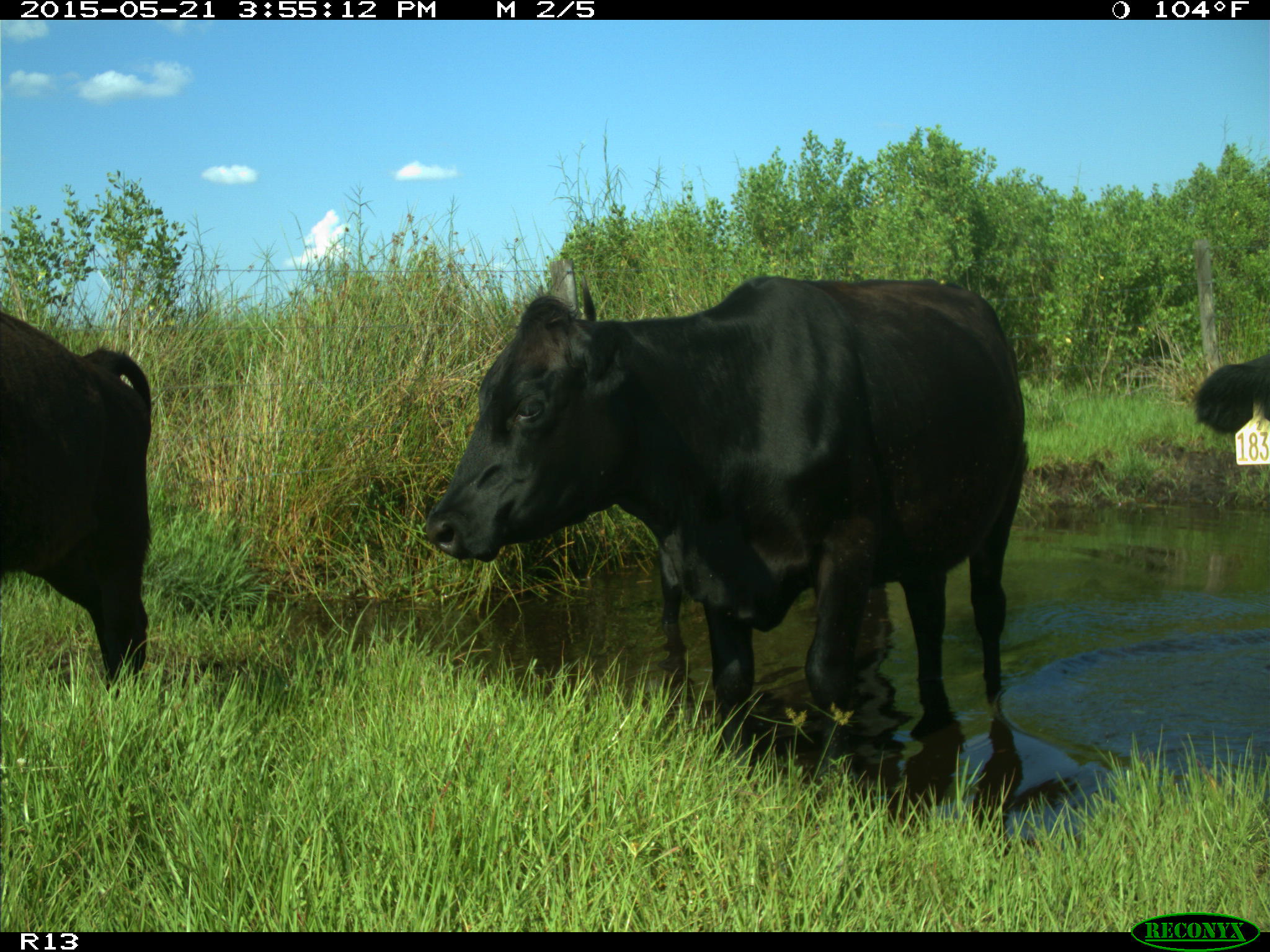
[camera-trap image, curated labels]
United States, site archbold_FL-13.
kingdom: Animalia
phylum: Chordata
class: Mammalia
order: Artiodactyla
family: Bovidae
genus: Bos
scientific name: Bos taurus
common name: domestic cow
Bos taurus (domestic cow).